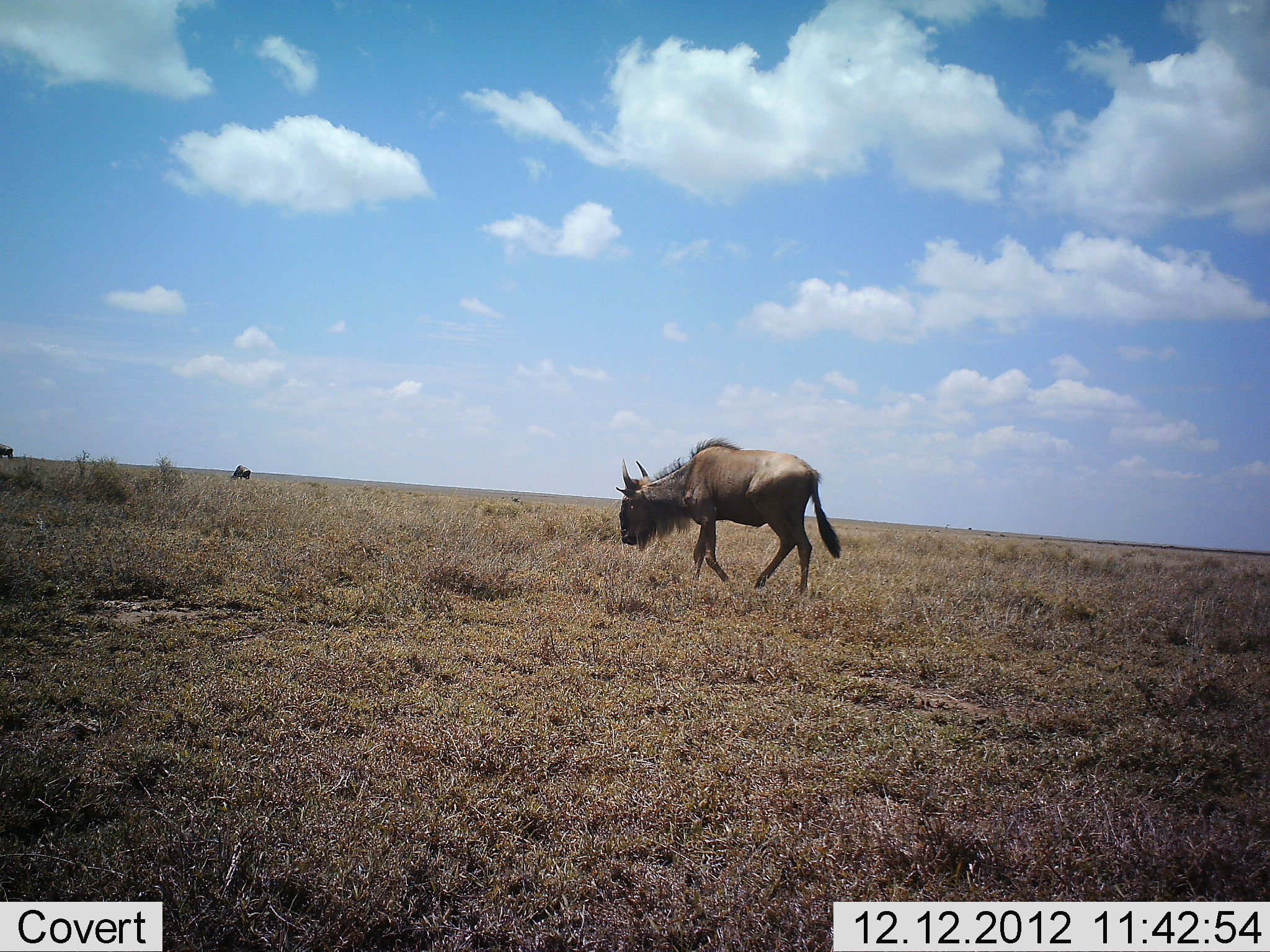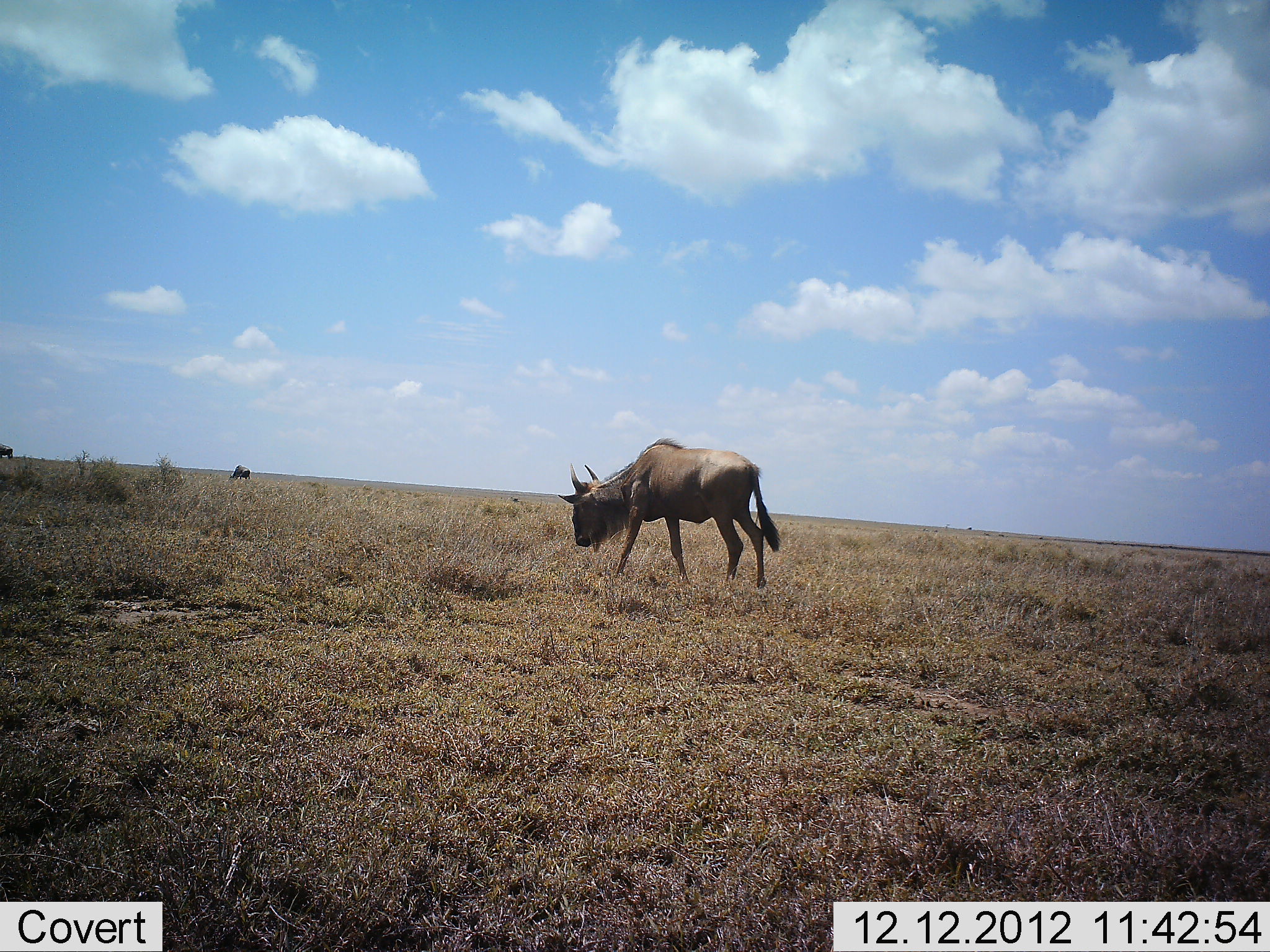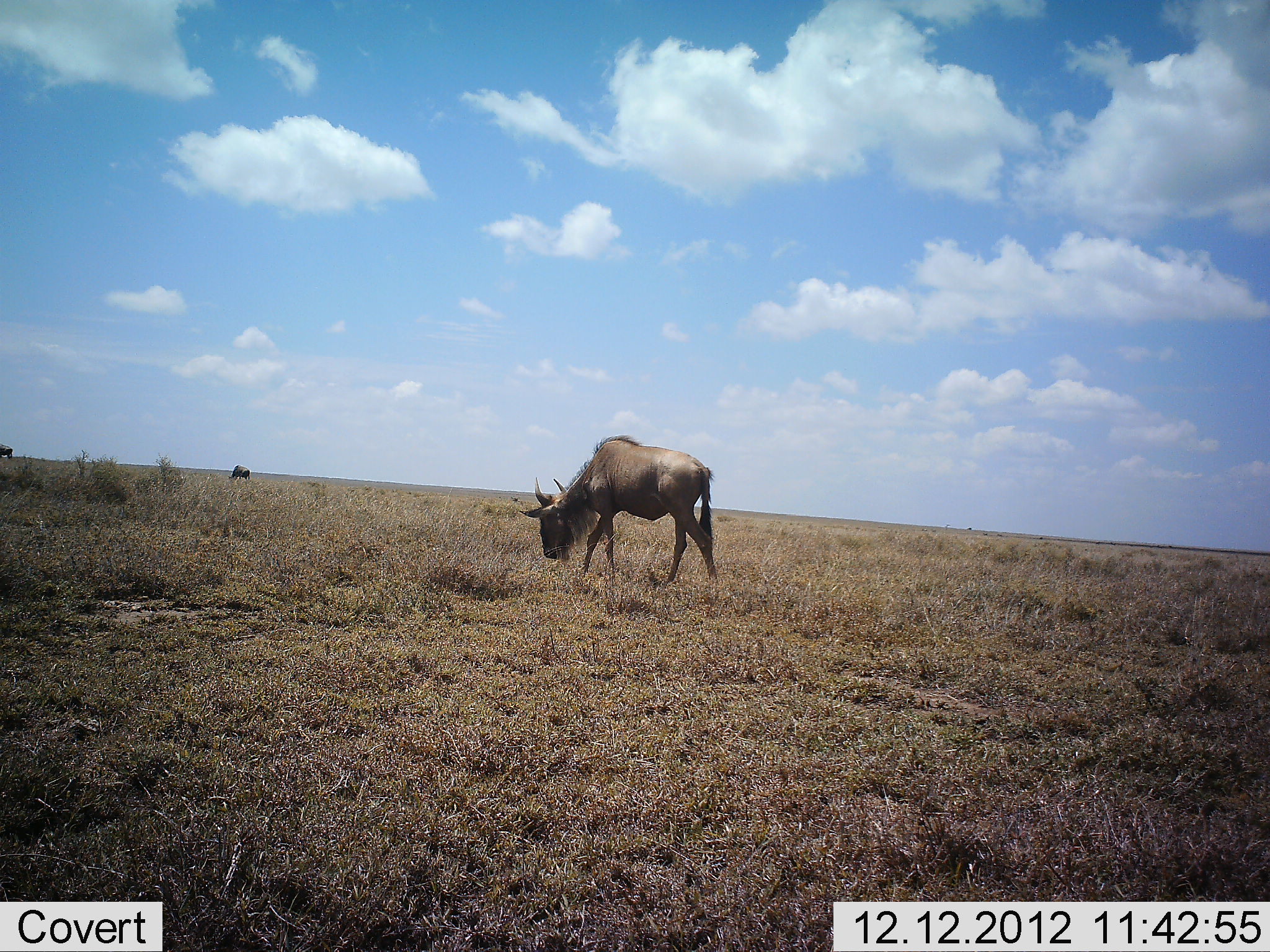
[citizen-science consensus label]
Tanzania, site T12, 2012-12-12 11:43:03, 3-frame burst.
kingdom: Animalia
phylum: Chordata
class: Mammalia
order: Artiodactyla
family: Bovidae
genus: Connochaetes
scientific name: Connochaetes taurinus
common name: blue wildebeest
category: wildebeest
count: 1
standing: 40%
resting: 0%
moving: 80%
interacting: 10%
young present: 0%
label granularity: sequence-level